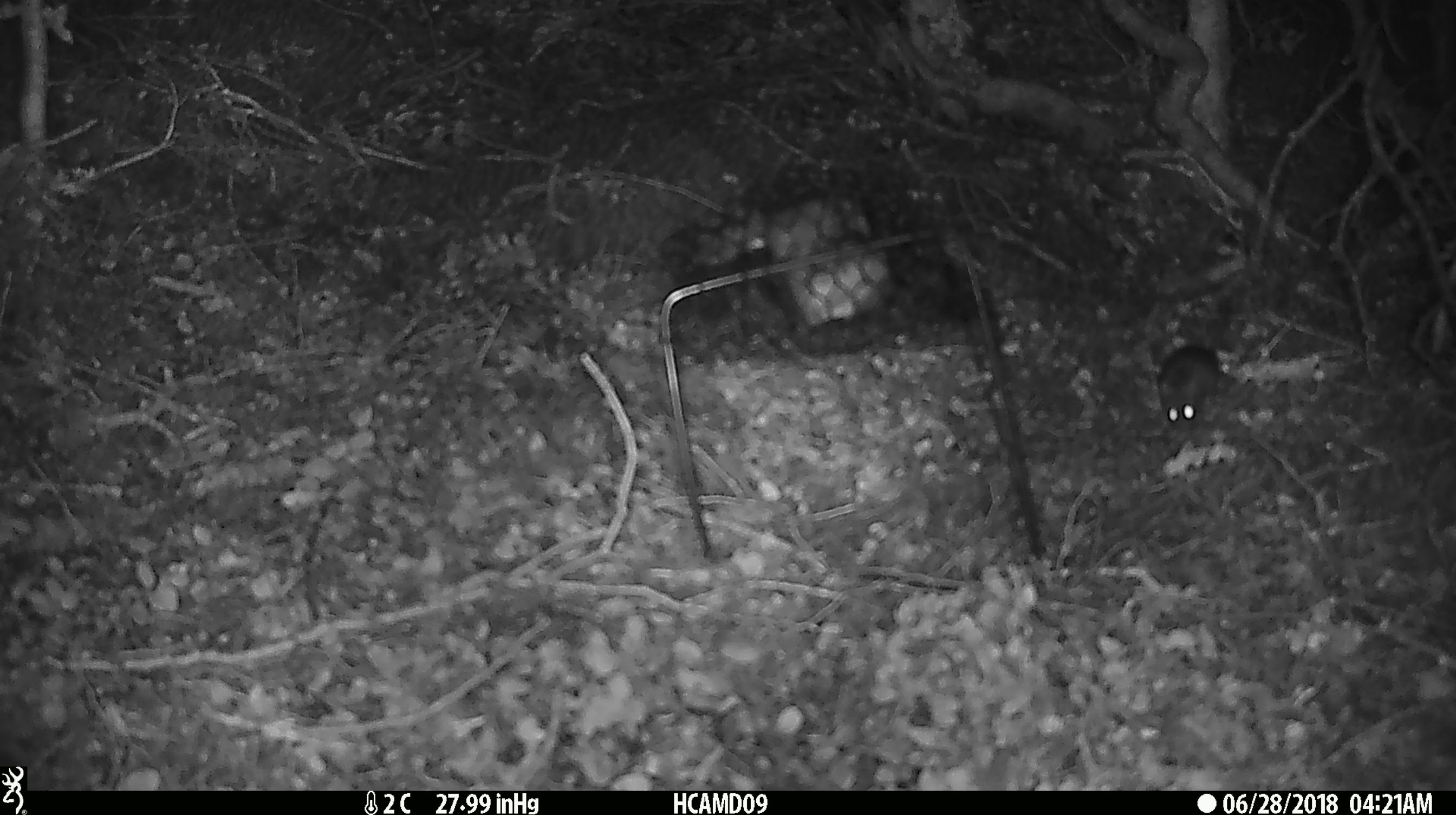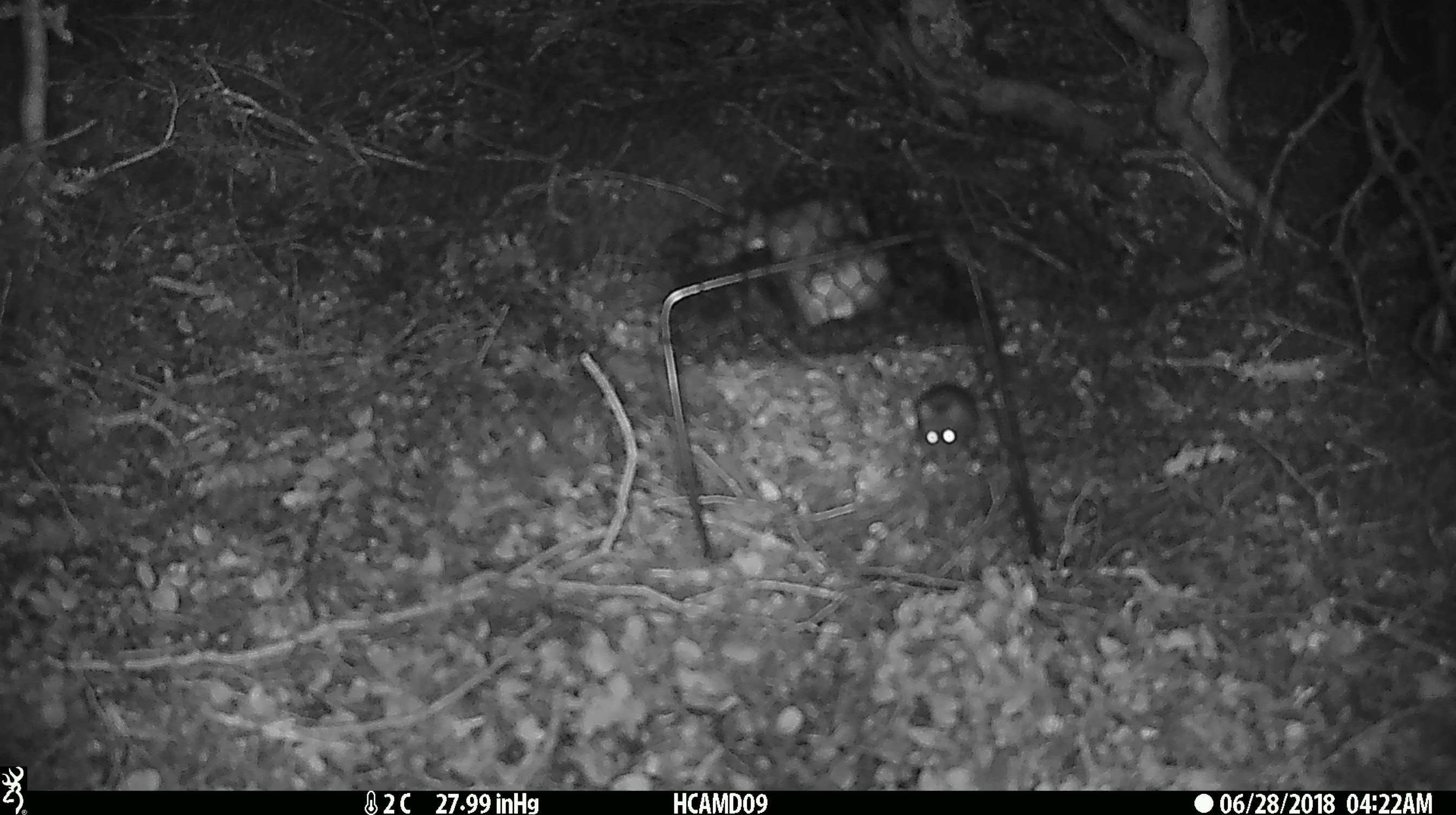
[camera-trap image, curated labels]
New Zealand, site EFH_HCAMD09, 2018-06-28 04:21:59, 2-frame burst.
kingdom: Animalia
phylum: Chordata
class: Mammalia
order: Rodentia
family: Muridae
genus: Mus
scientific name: Mus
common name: mouse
Mouse (Mus).